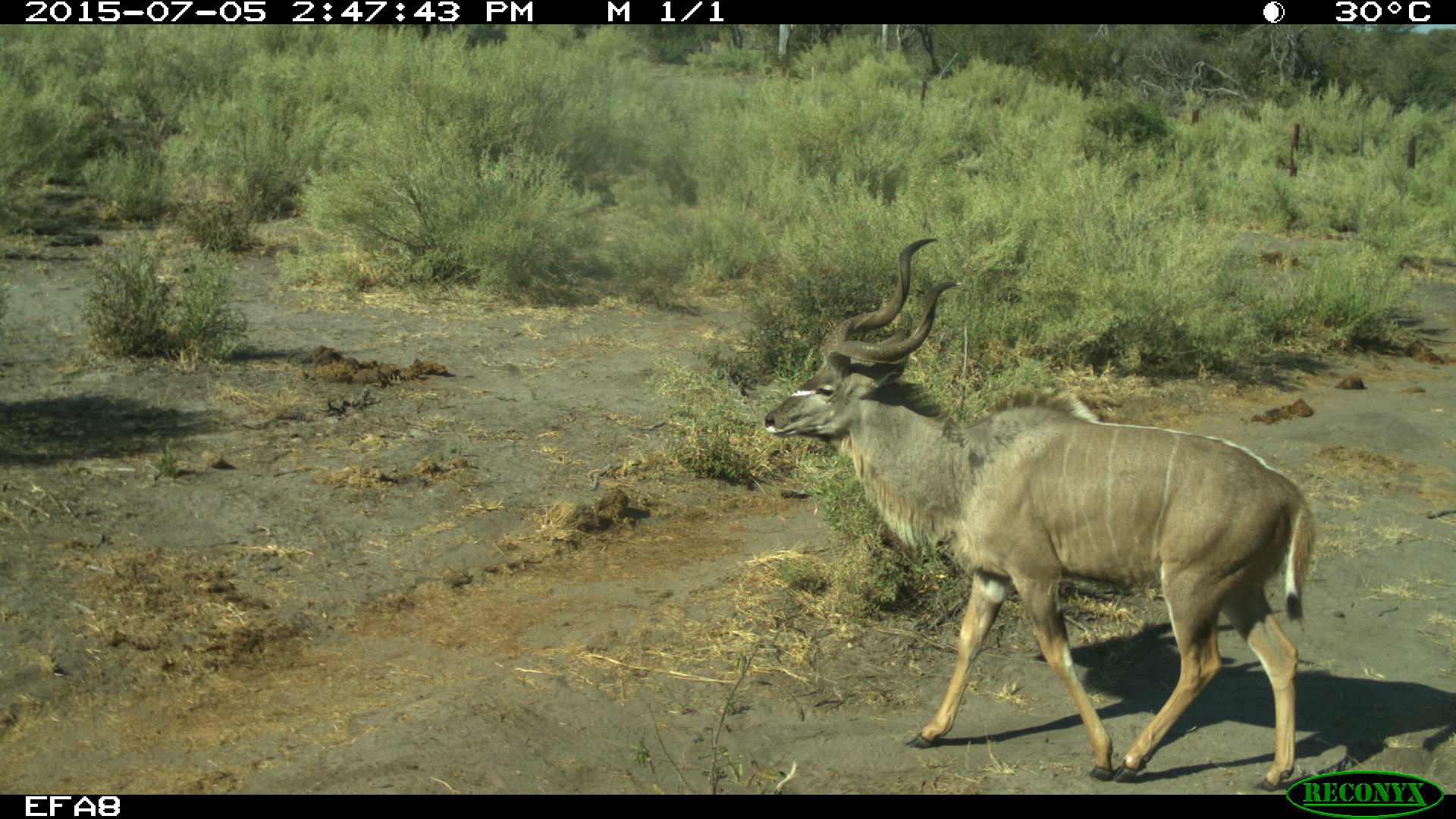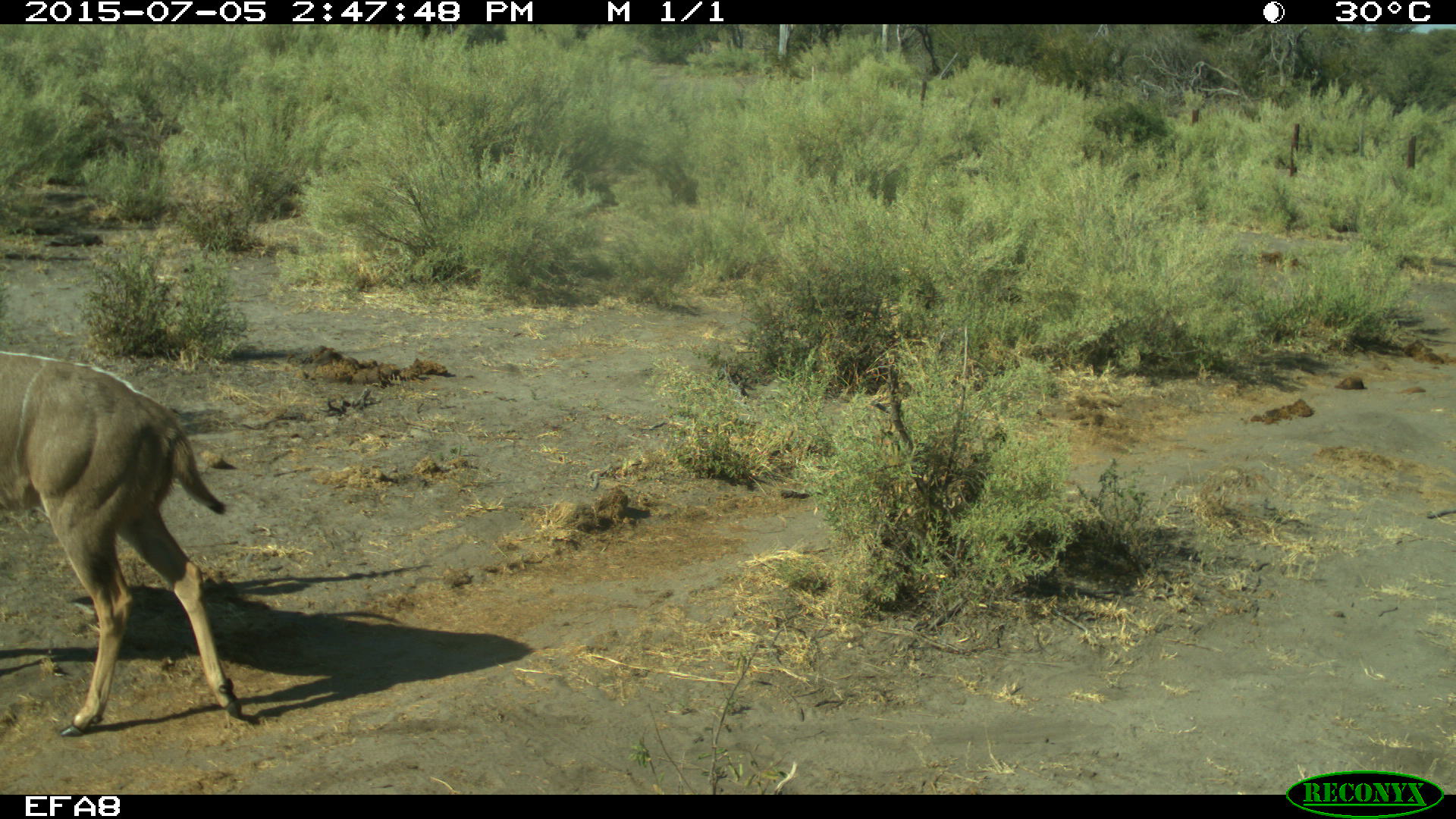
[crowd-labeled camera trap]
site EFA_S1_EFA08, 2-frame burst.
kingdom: Animalia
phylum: Chordata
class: Mammalia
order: Artiodactyla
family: Bovidae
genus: Tragelaphus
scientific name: Tragelaphus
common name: kudu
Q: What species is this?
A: Kudu (Tragelaphus).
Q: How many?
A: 1.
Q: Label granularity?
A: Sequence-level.